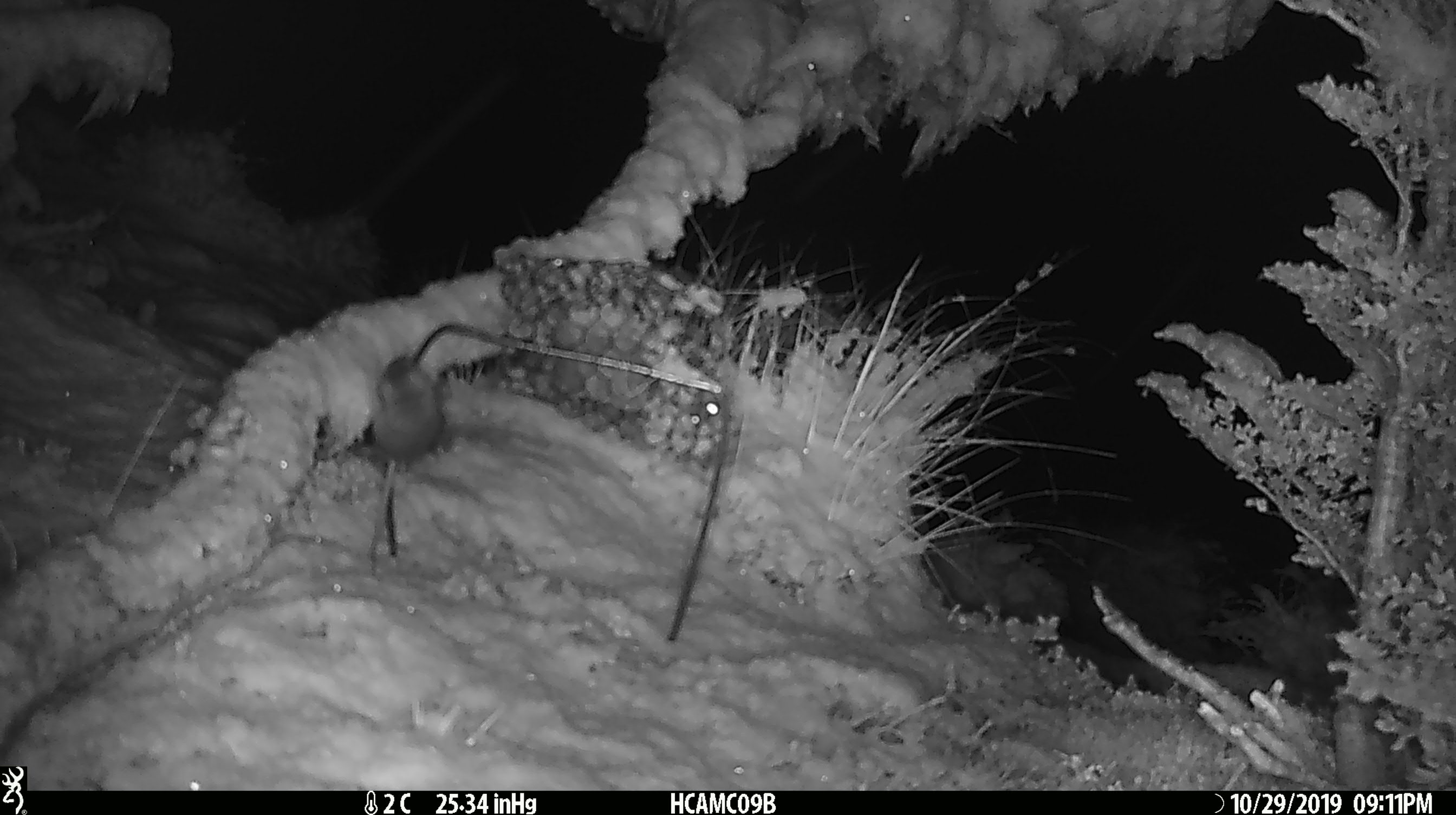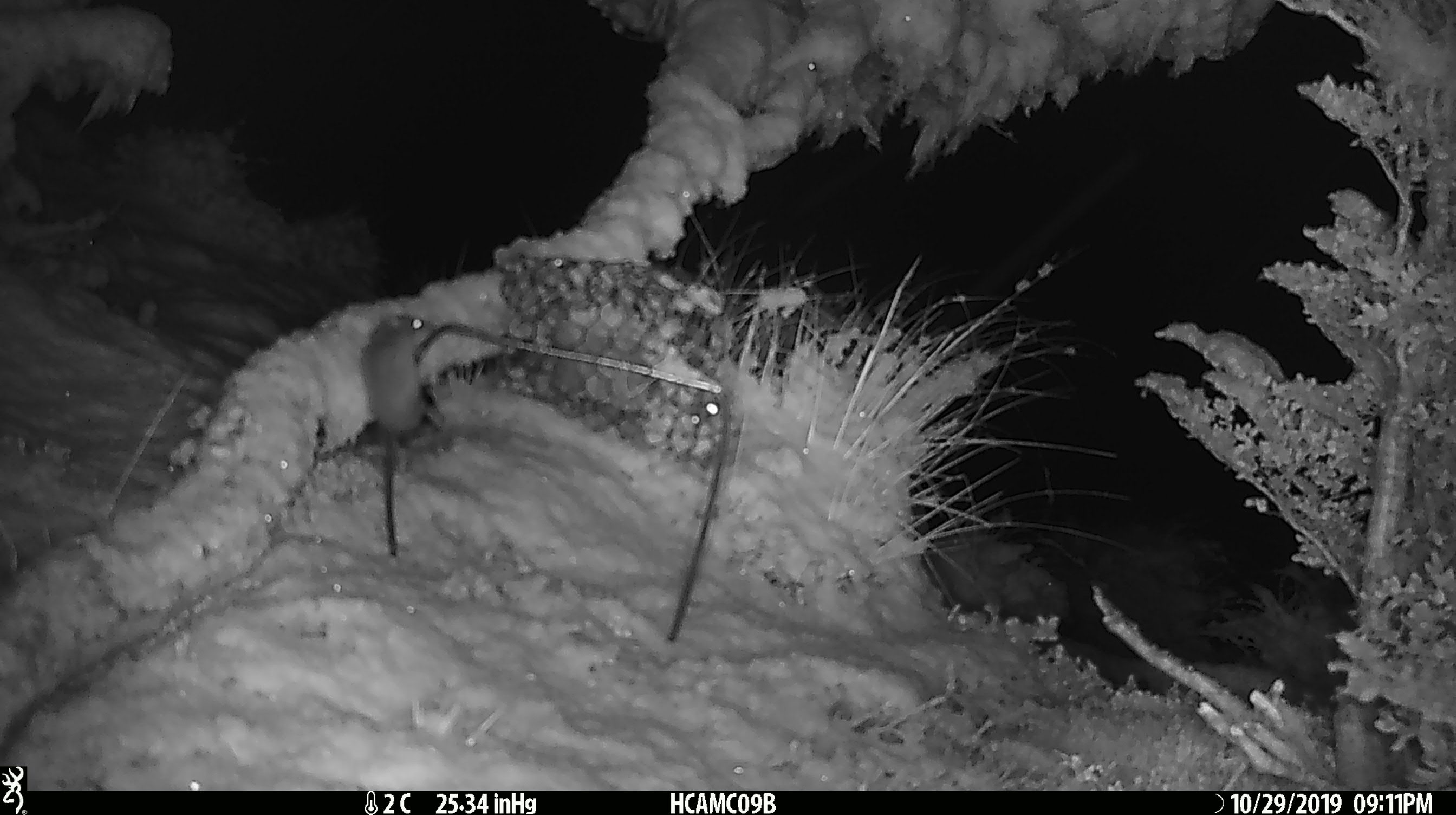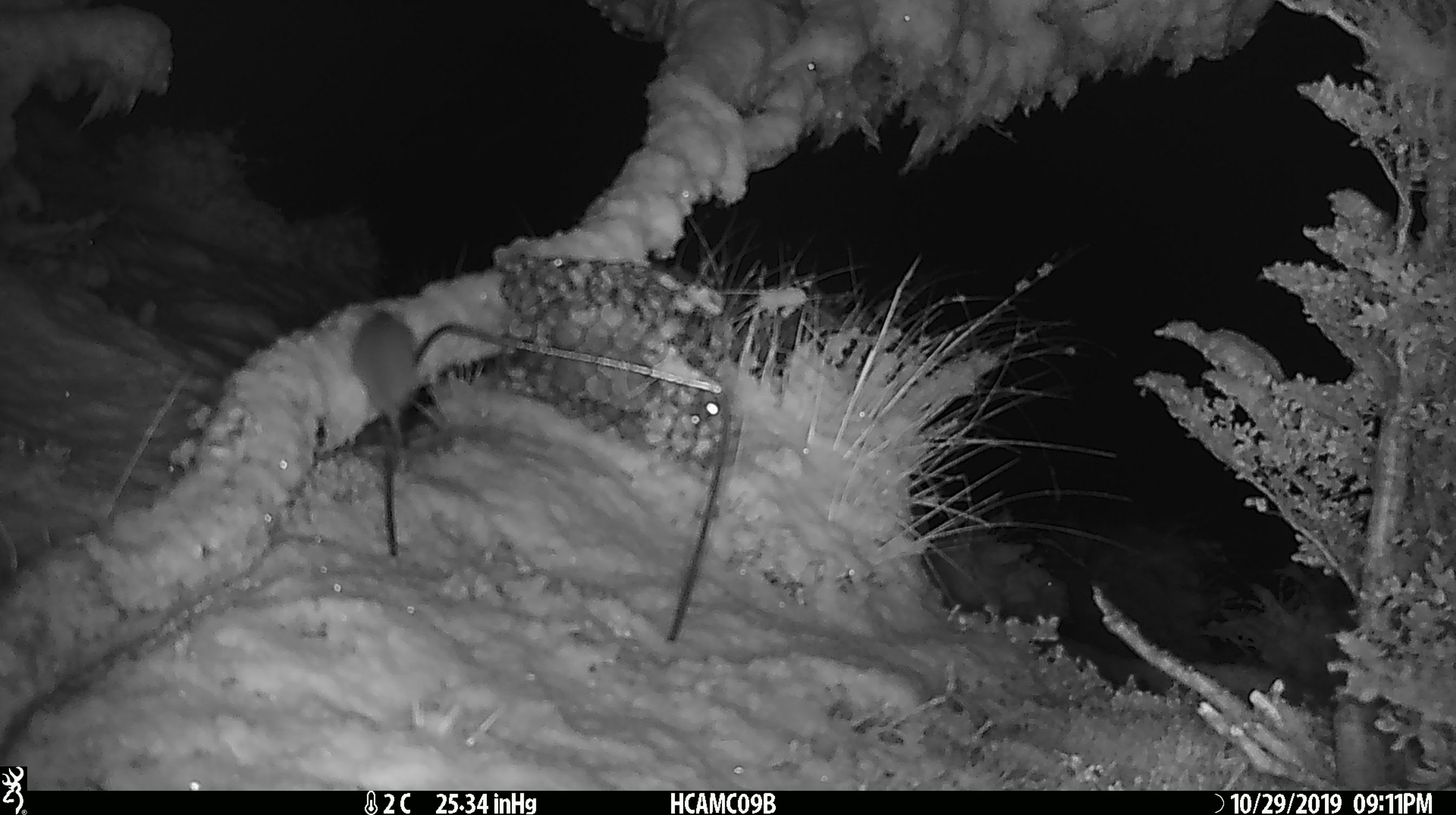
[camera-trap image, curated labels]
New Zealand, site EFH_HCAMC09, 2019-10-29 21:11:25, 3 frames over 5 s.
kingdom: Animalia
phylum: Chordata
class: Mammalia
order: Rodentia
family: Muridae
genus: Mus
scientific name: Mus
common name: mouse